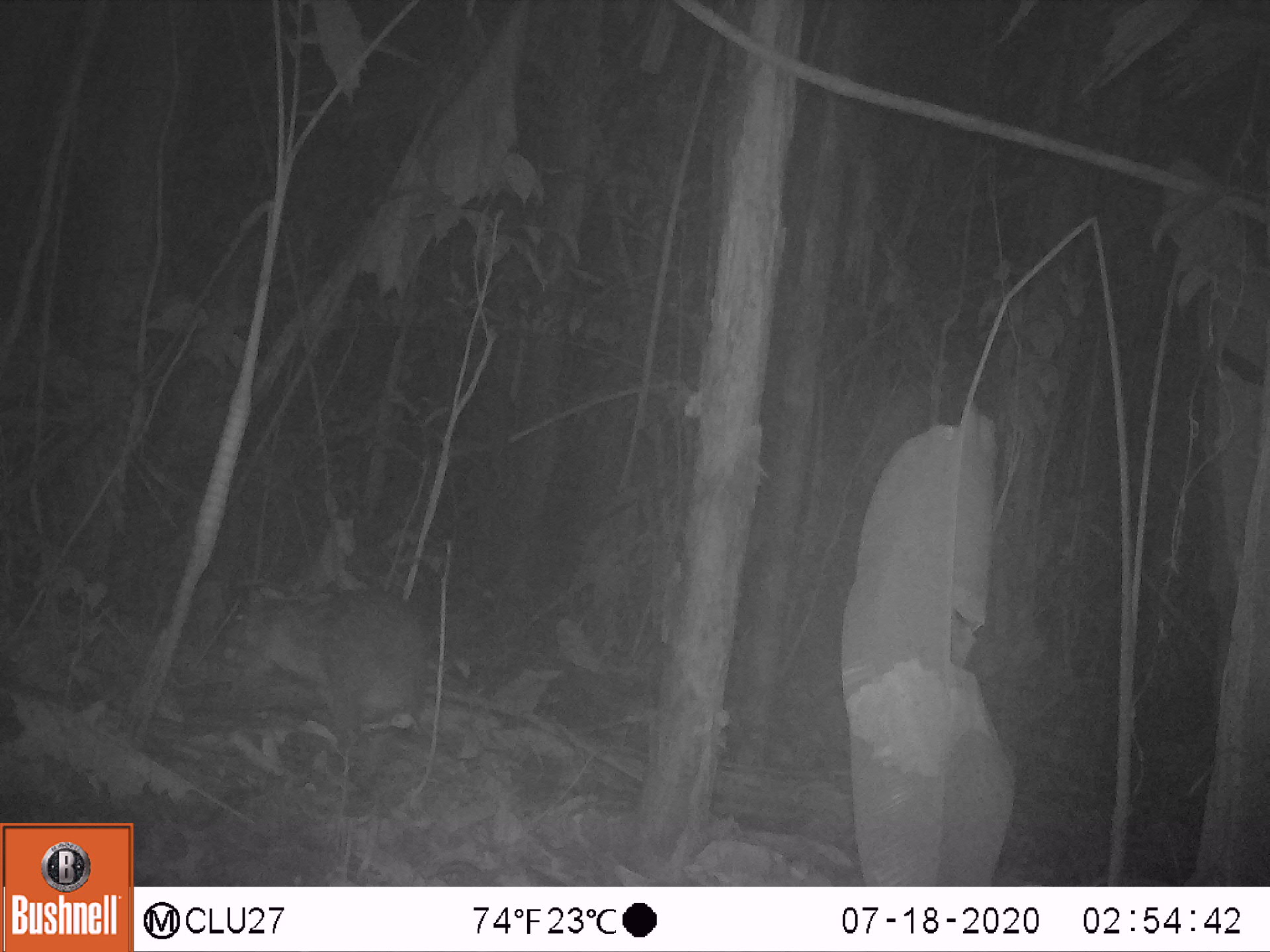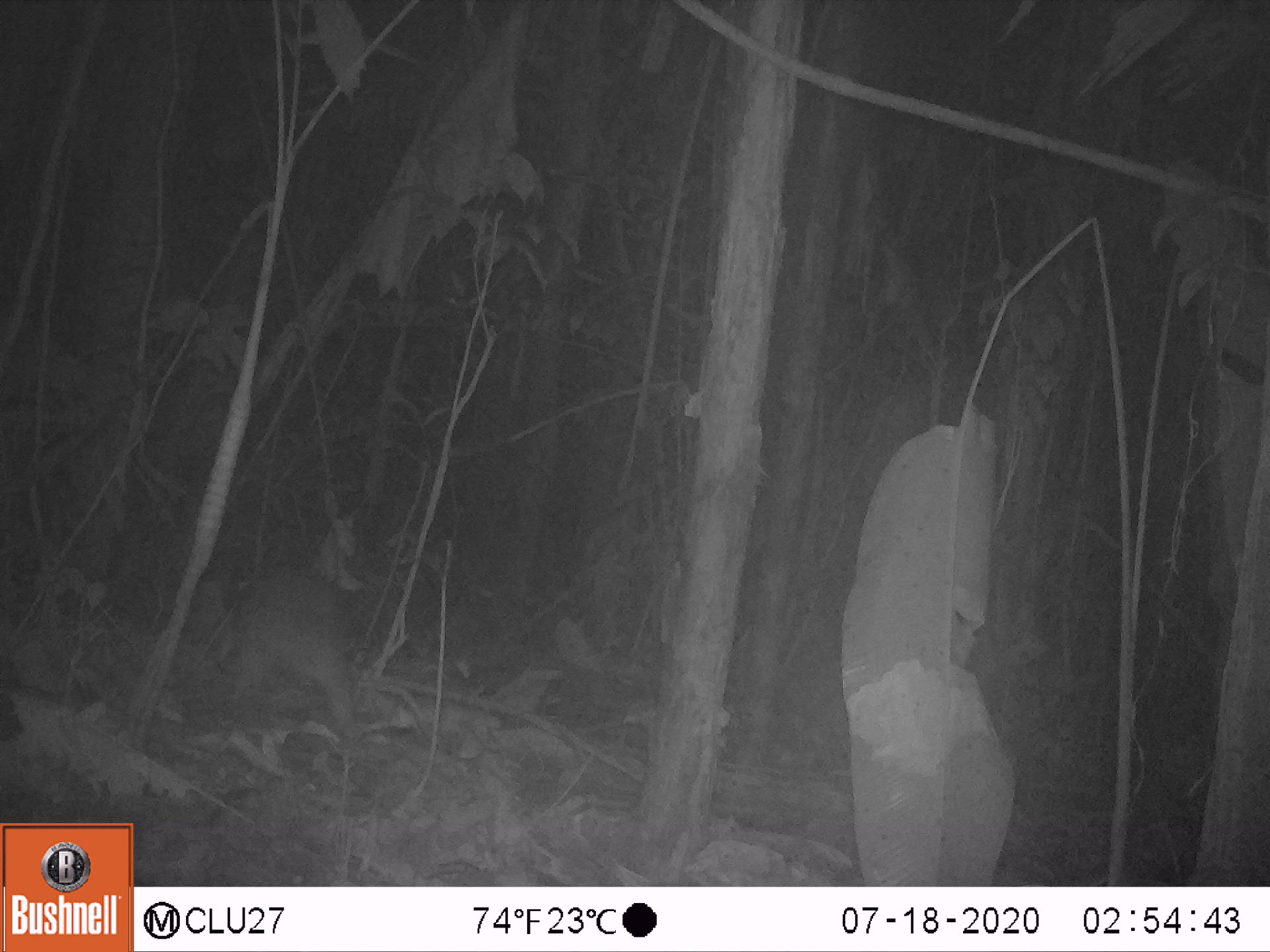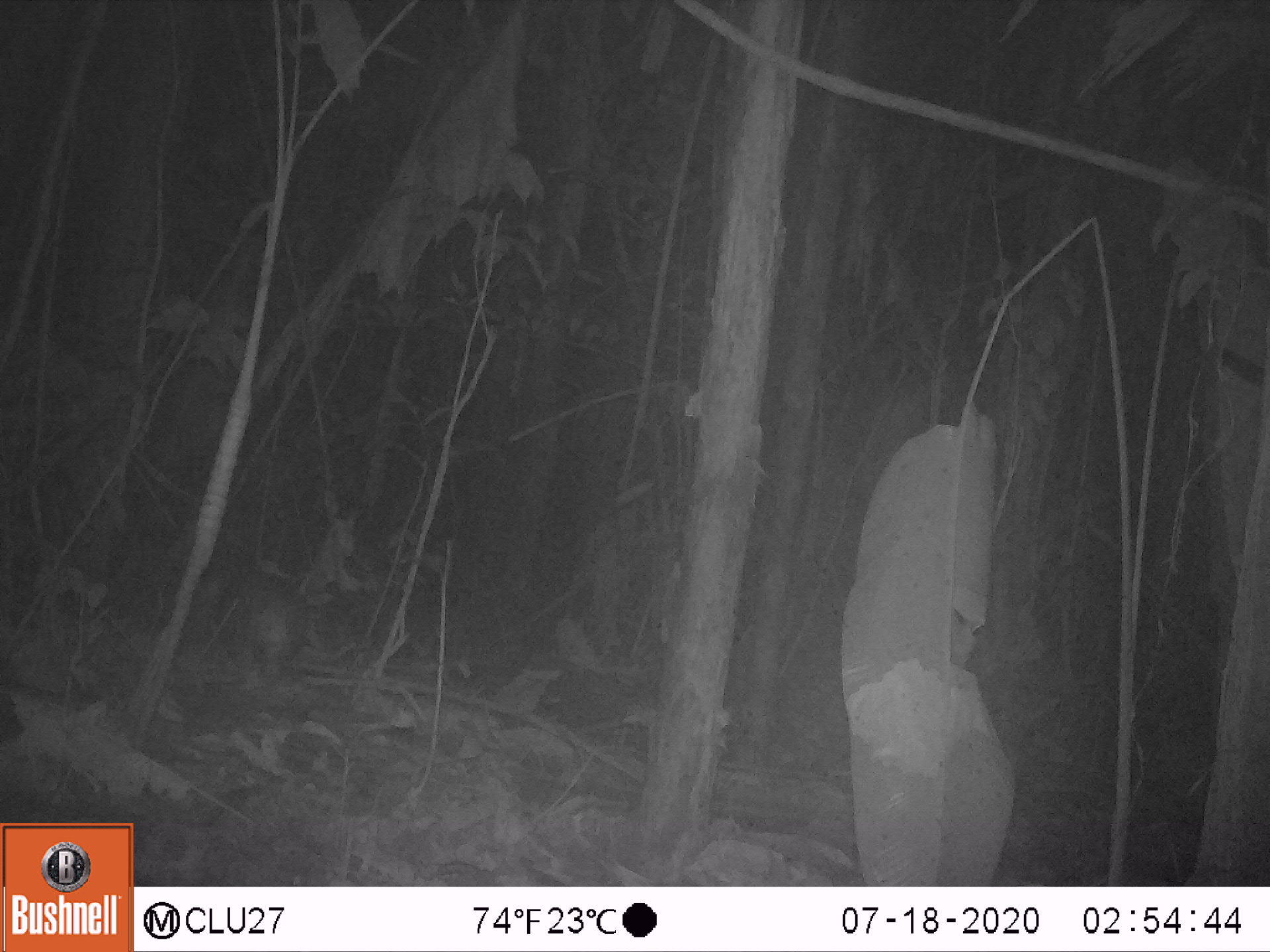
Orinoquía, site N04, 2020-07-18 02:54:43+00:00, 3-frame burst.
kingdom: Animalia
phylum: Chordata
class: Mammalia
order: Rodentia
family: Cuniculidae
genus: Cuniculus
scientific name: Cuniculus paca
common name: spotted paca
Spotted paca (Cuniculus paca).